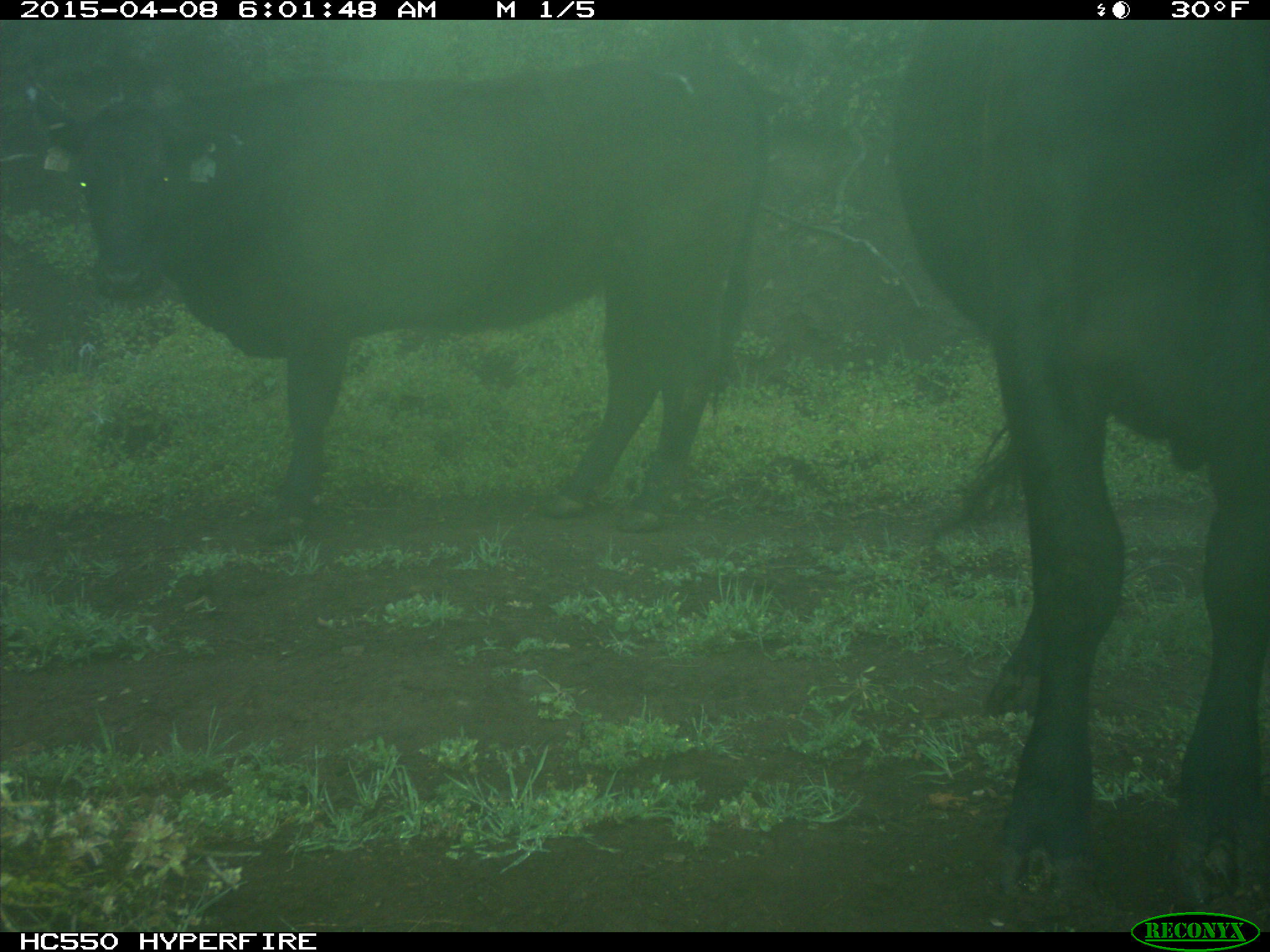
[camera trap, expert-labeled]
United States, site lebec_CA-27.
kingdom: Animalia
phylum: Chordata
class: Mammalia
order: Artiodactyla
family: Bovidae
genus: Bos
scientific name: Bos taurus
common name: domestic cow